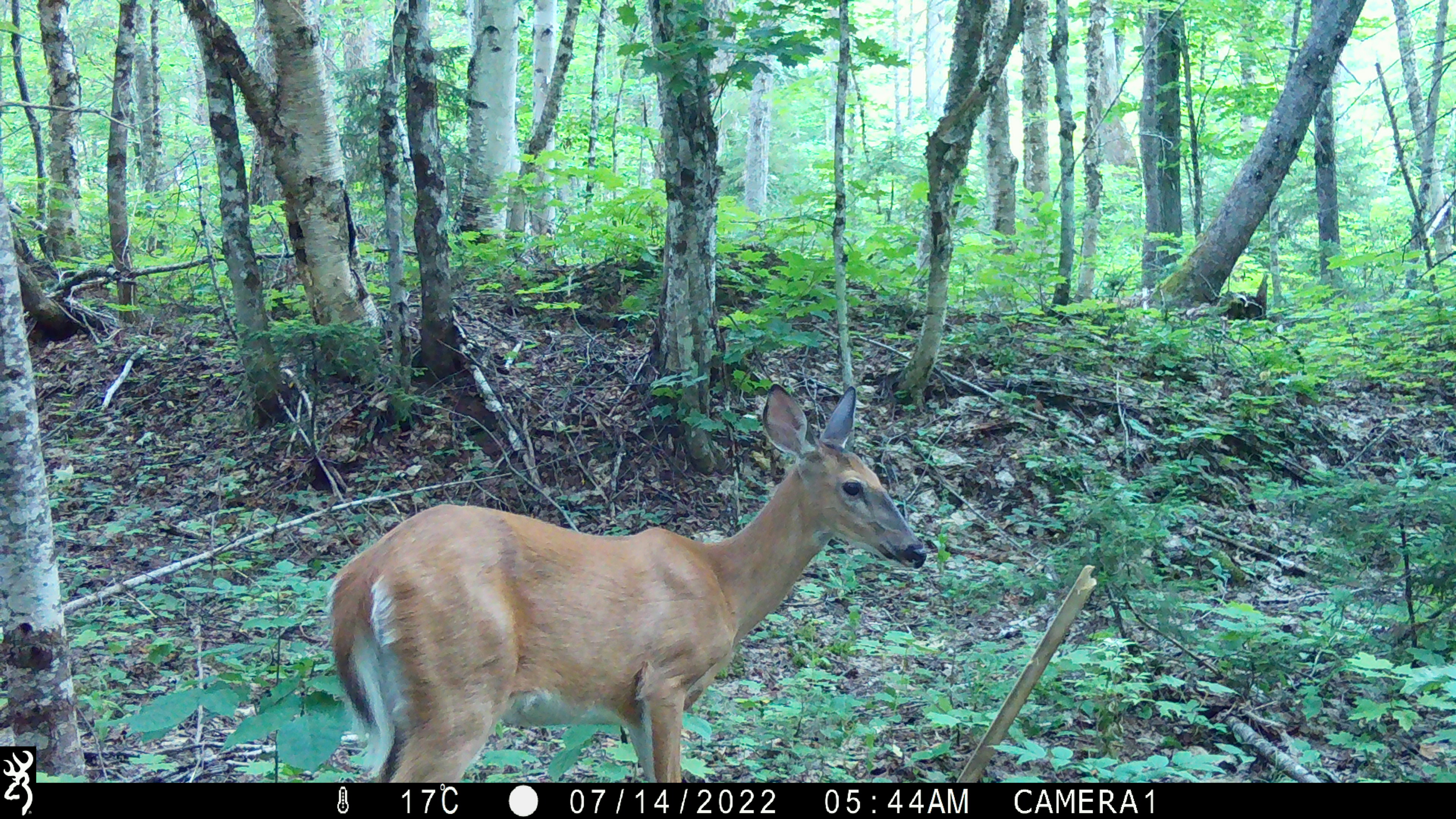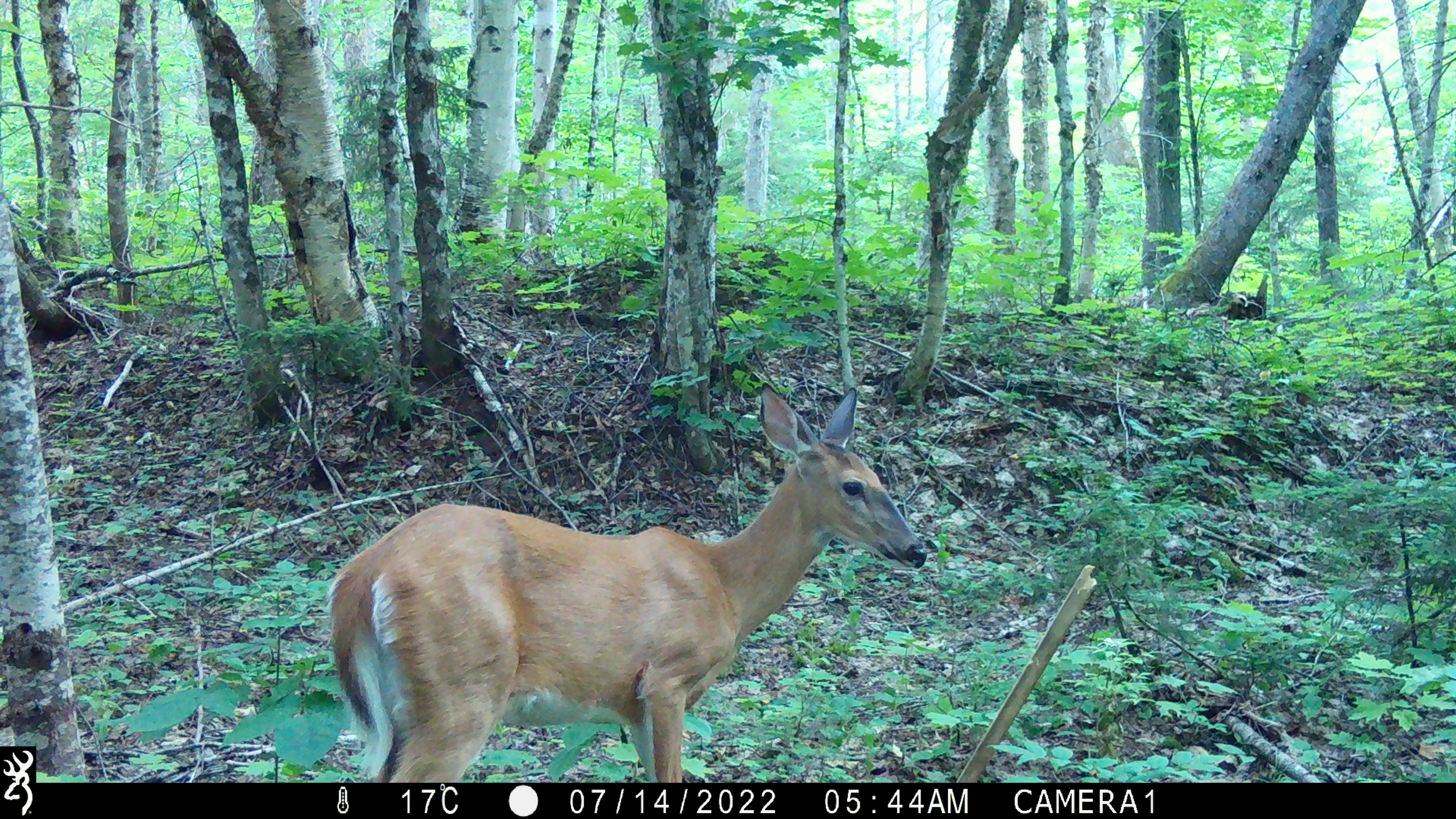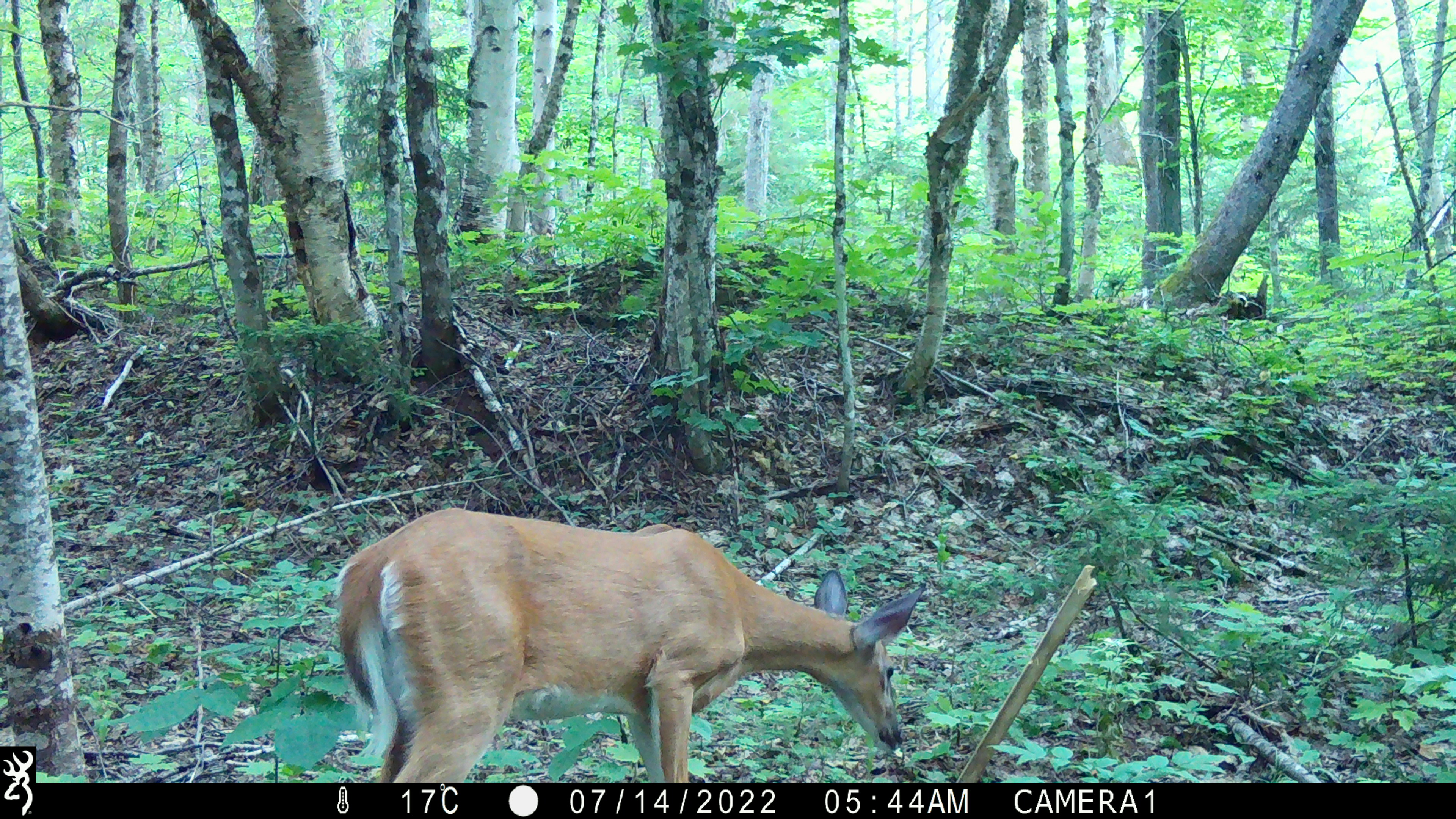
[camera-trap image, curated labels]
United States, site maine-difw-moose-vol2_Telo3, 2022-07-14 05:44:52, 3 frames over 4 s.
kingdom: Animalia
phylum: Chordata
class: Mammalia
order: Artiodactyla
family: Cervidae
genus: Odocoileus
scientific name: Odocoileus virginianus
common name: white-tailed deer